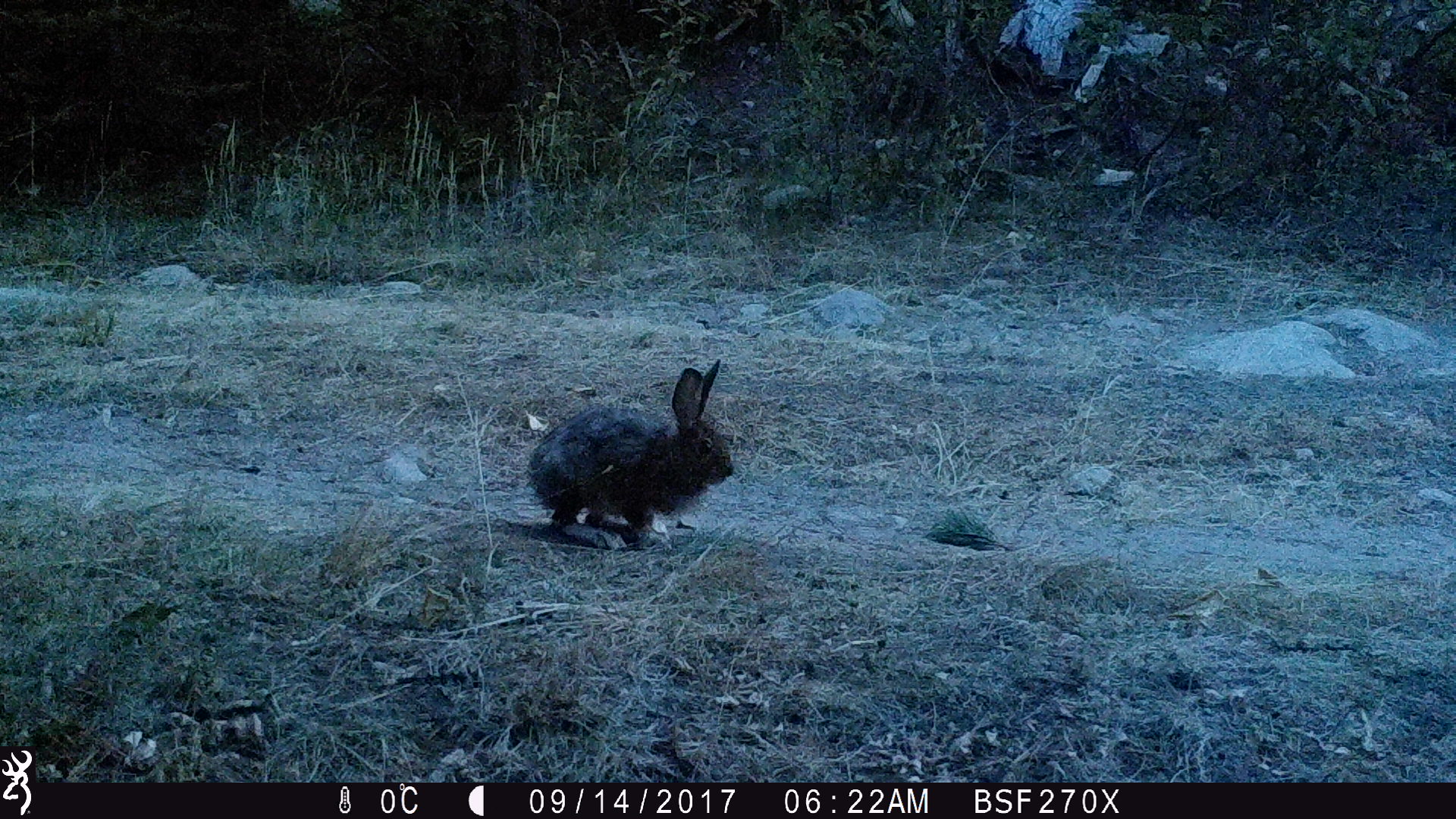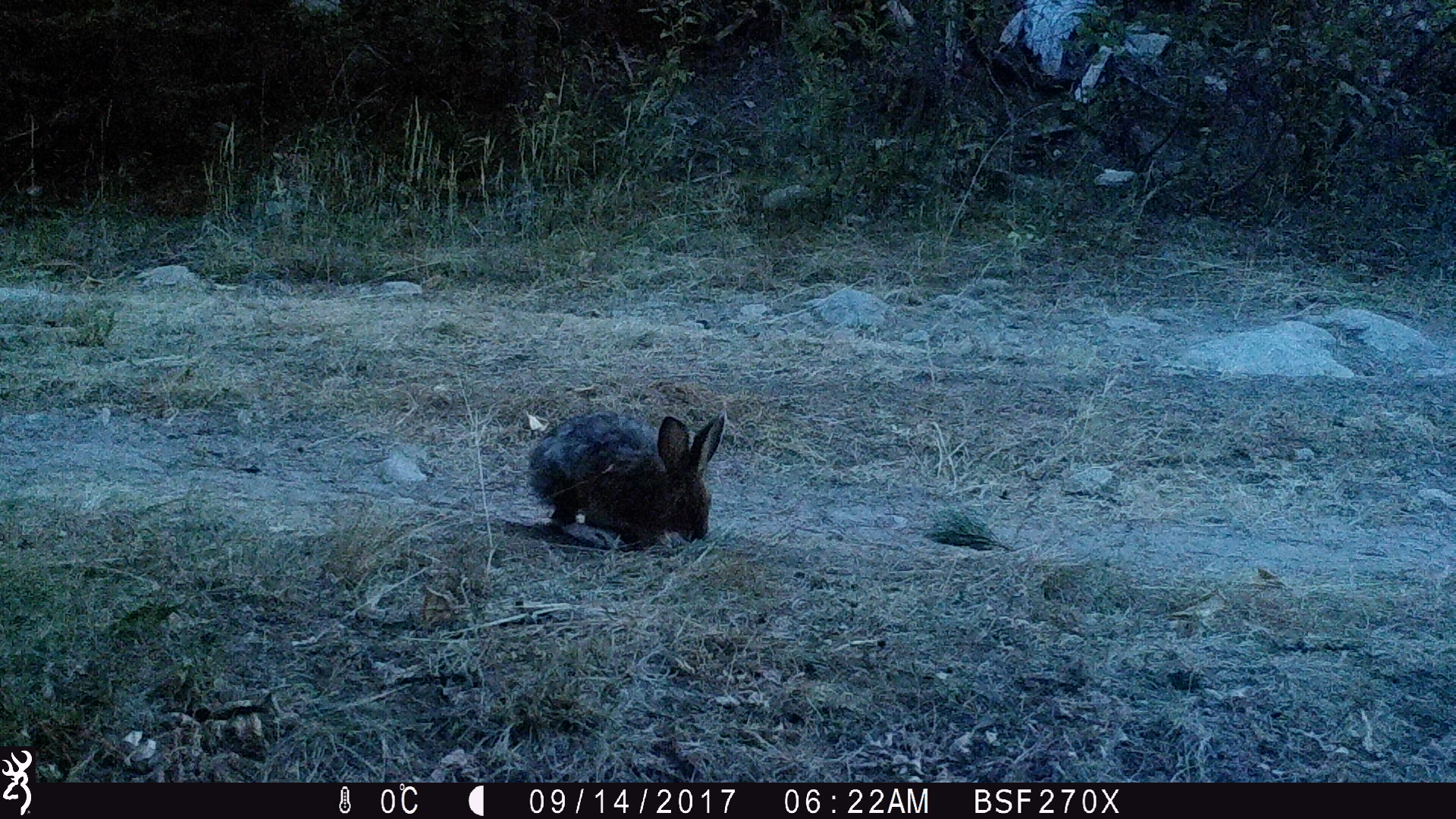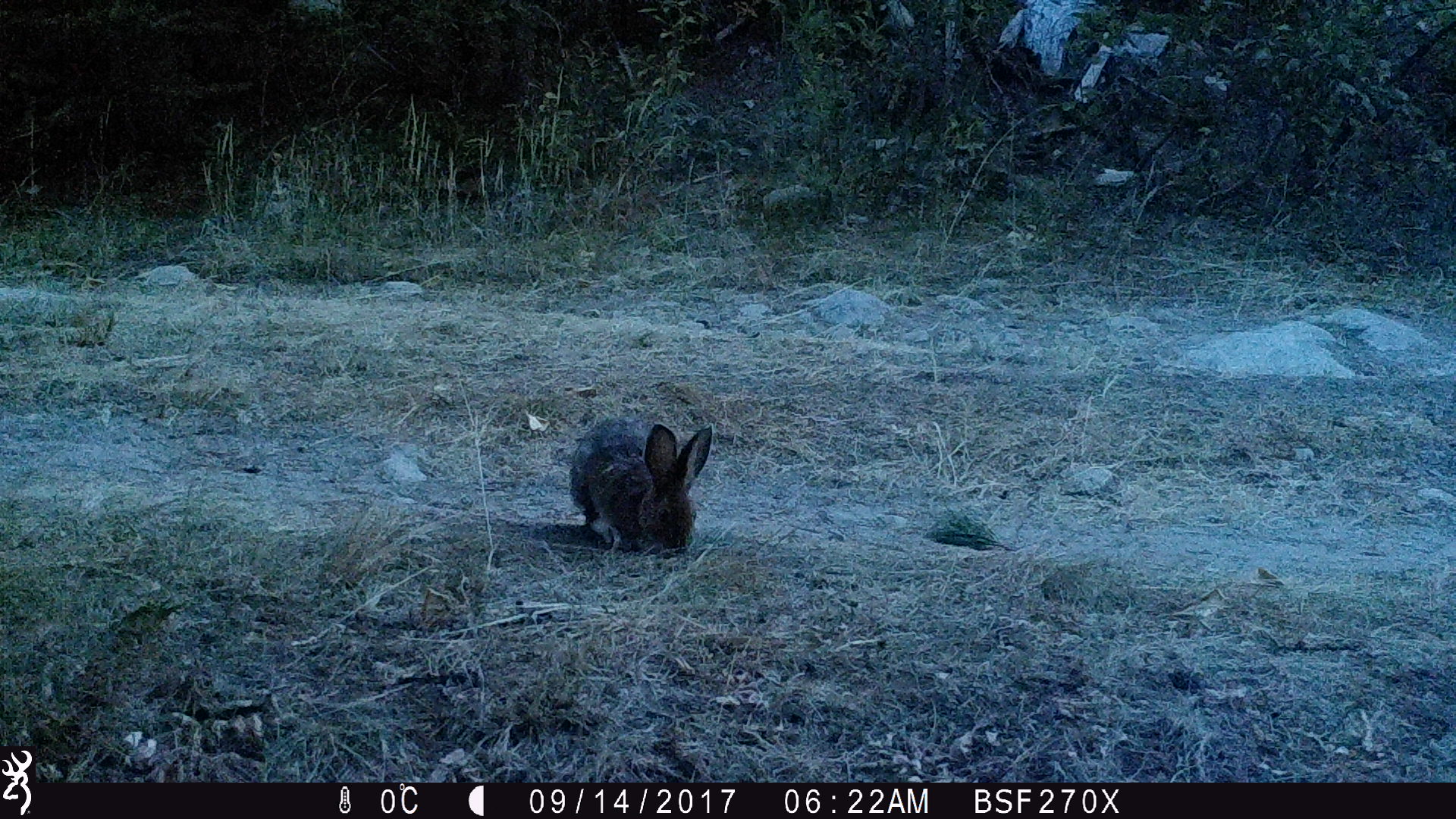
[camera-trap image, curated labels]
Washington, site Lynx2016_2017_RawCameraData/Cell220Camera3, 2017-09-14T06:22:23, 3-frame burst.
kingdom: Animalia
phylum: Chordata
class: Mammalia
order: Lagomorpha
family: Leporidae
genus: Lepus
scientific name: Lepus americanus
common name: snowshoe hare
Lepus americanus (snowshoe hare). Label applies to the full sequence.